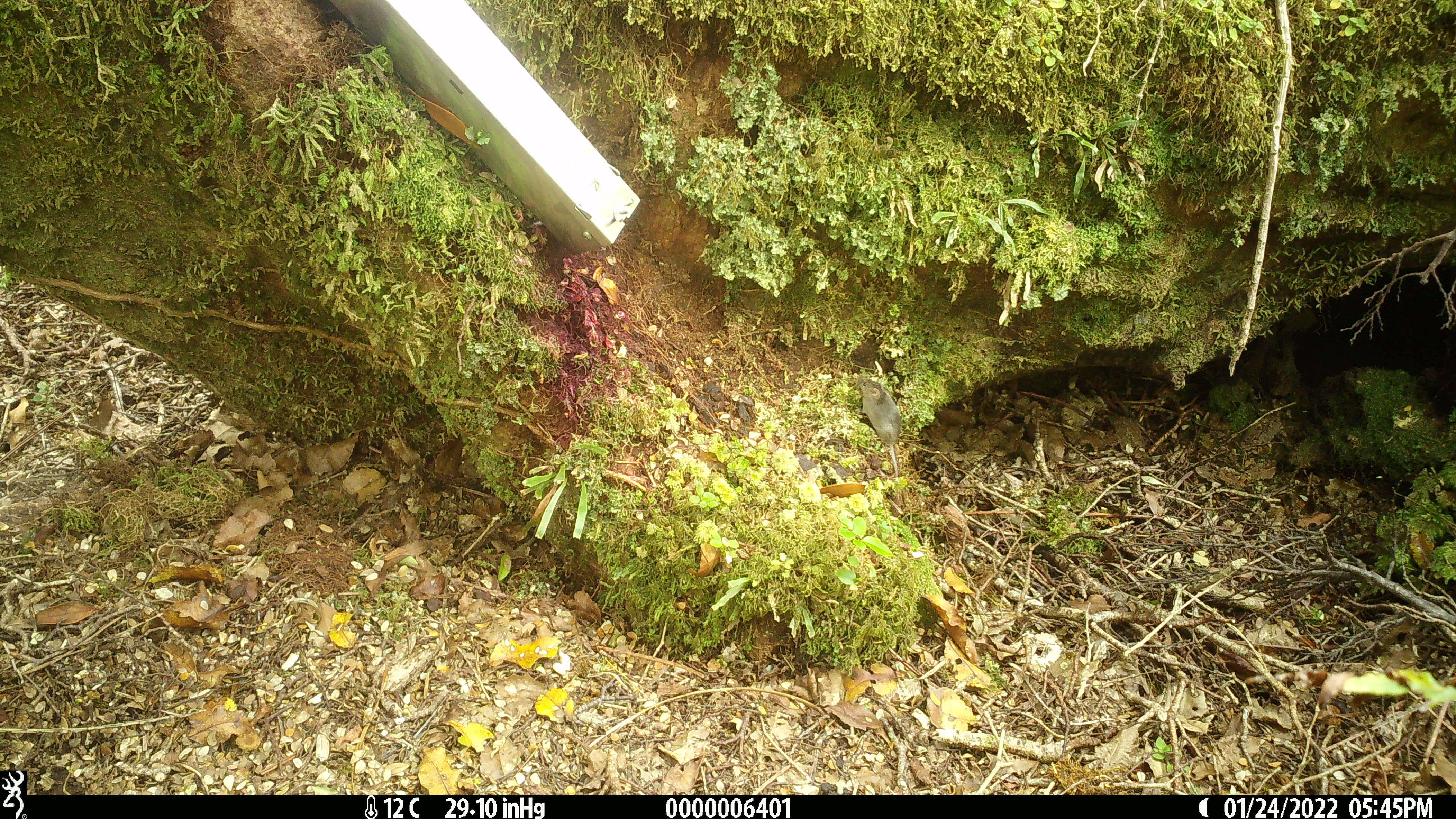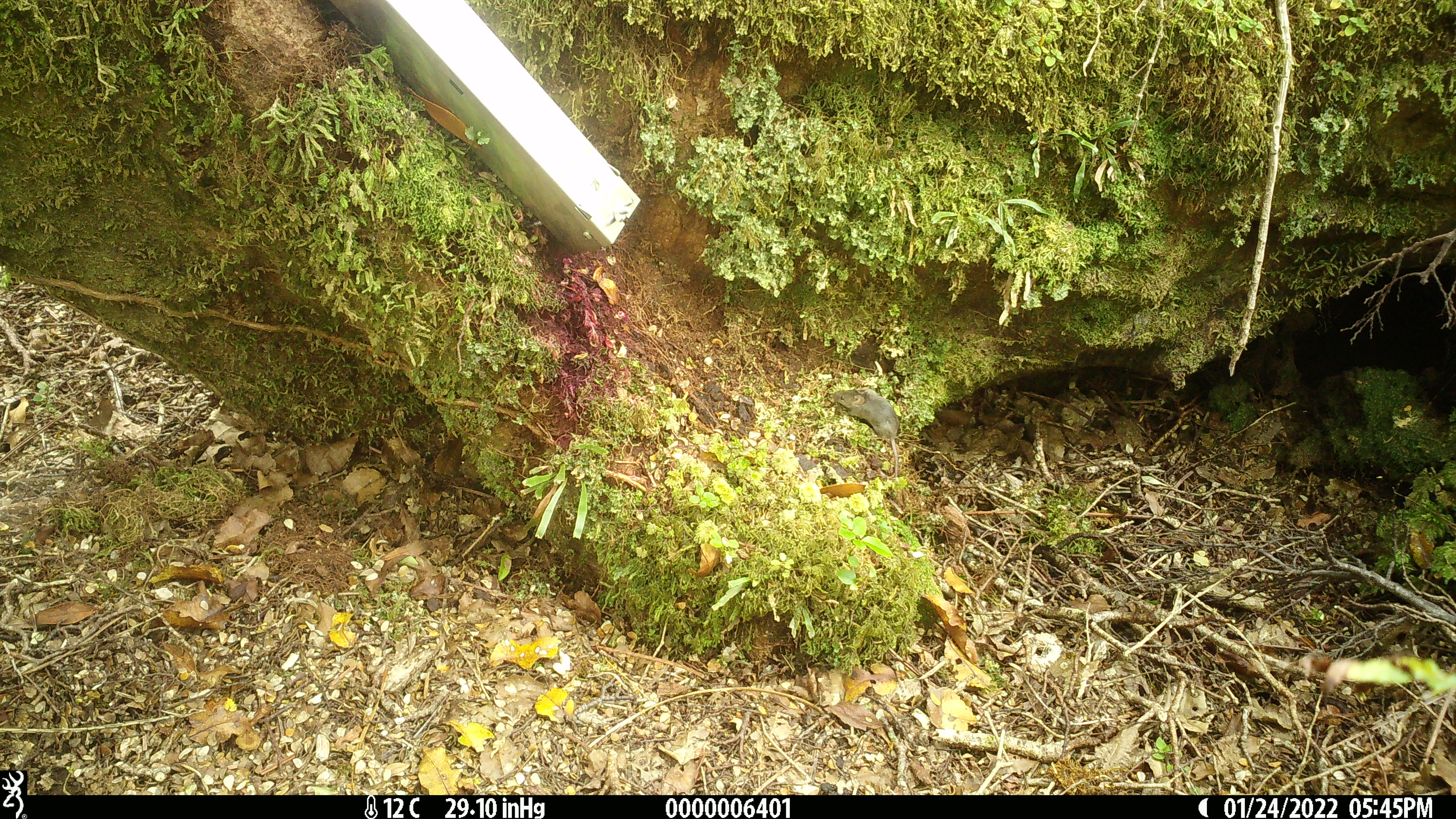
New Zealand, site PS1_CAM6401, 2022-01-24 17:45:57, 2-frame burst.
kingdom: Animalia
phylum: Chordata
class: Mammalia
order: Rodentia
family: Muridae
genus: Mus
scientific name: Mus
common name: mouse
Mouse (Mus).